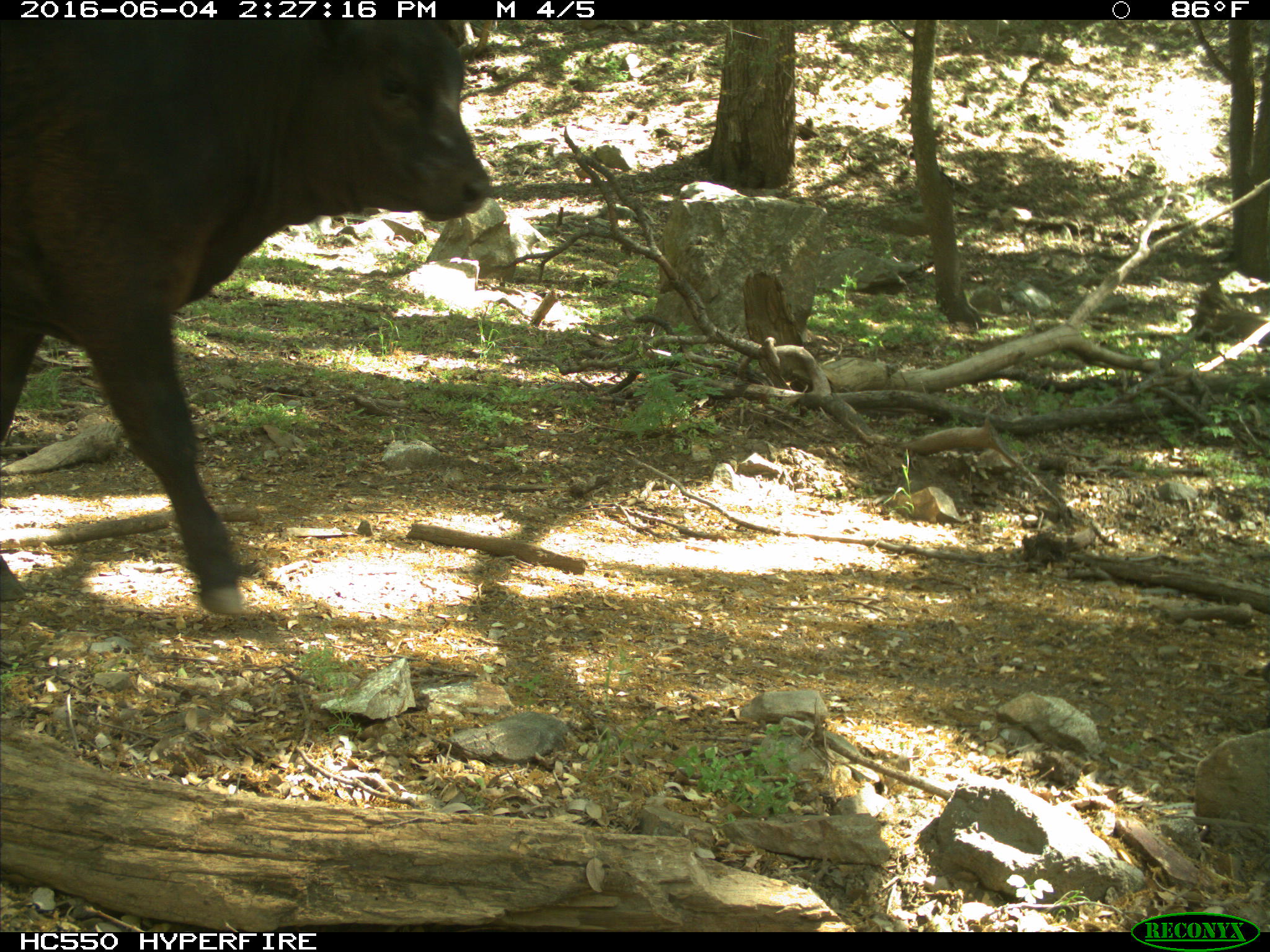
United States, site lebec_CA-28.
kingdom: Animalia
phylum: Chordata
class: Mammalia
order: Artiodactyla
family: Bovidae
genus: Bos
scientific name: Bos taurus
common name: domestic cow